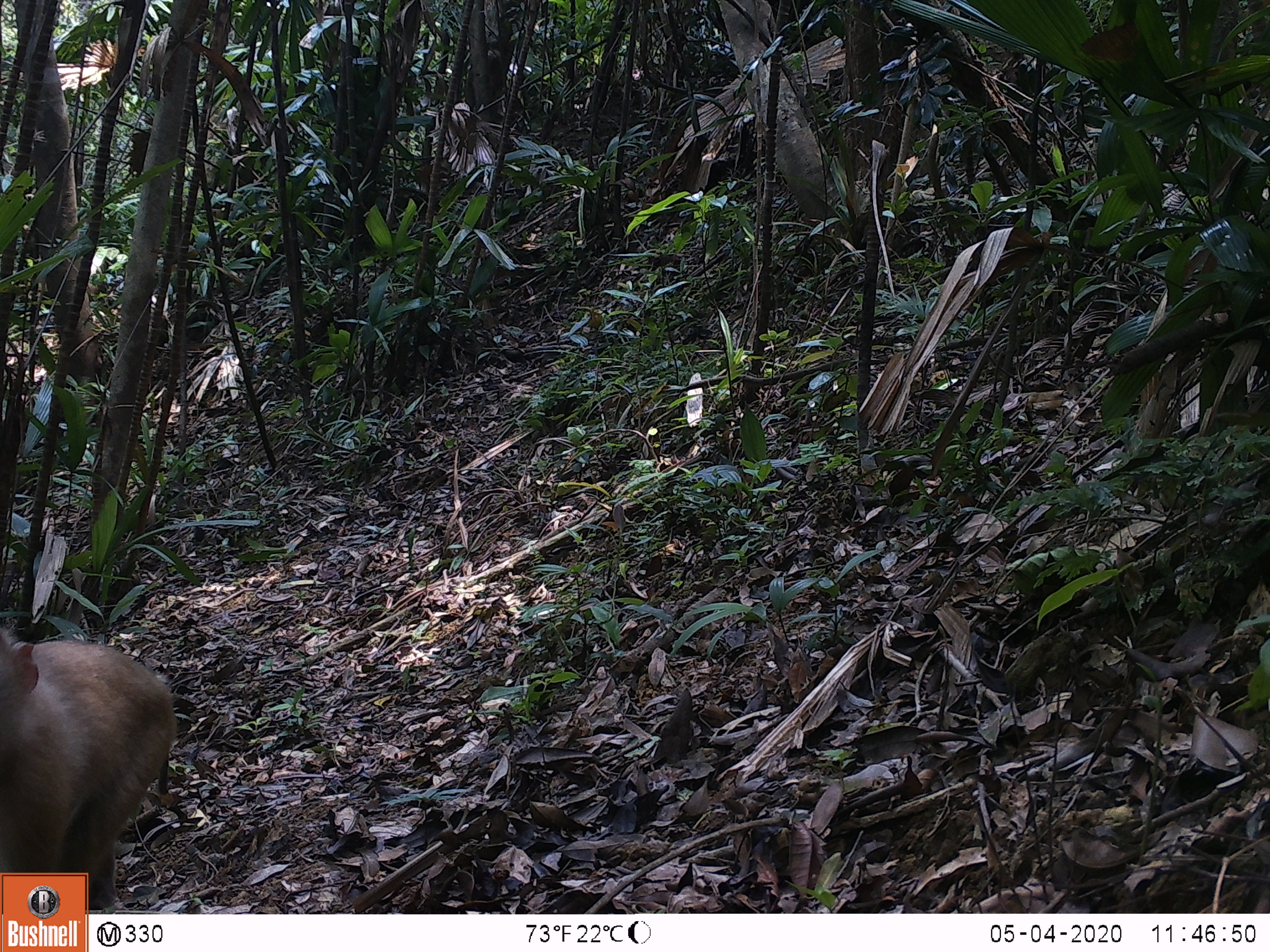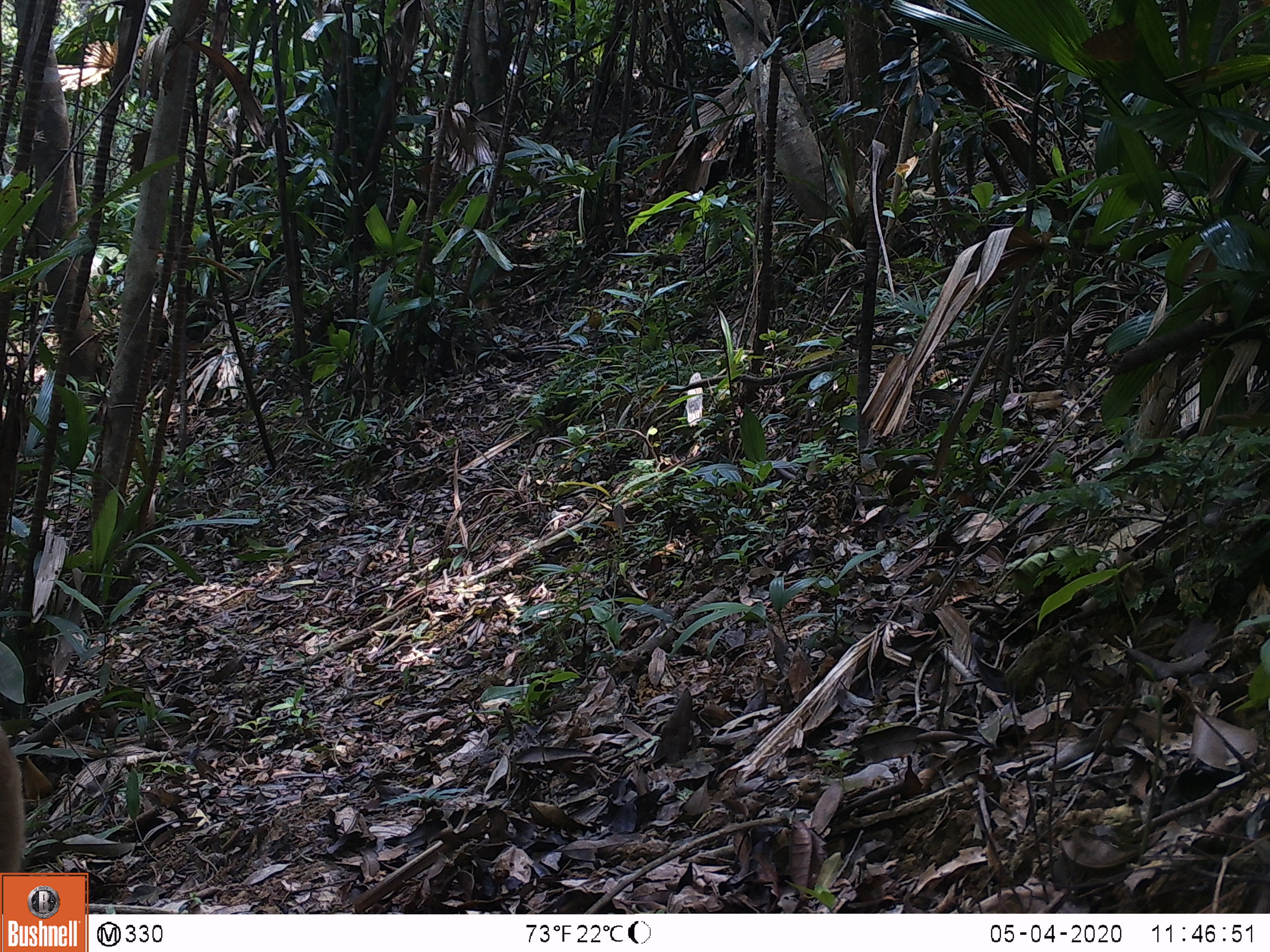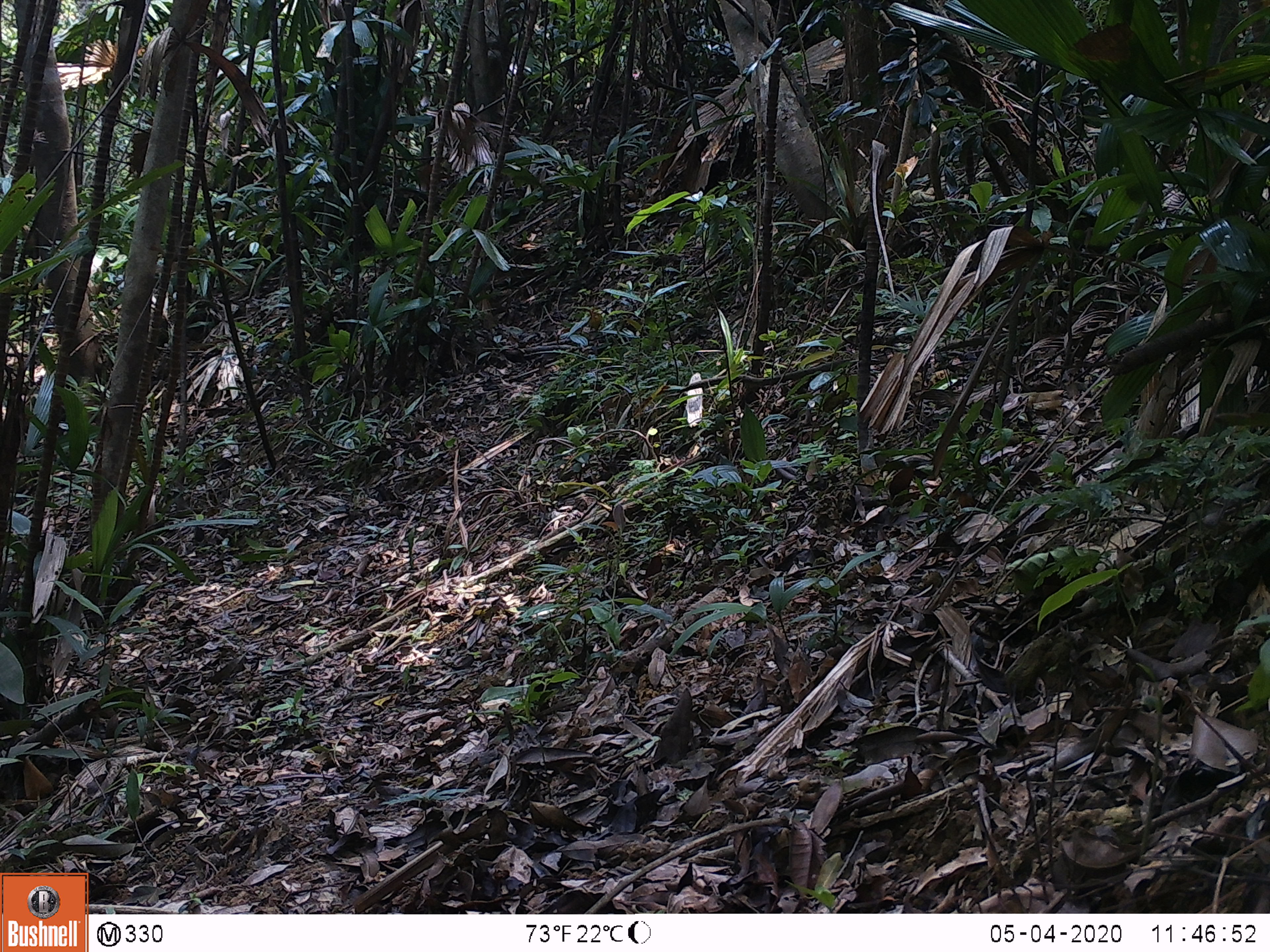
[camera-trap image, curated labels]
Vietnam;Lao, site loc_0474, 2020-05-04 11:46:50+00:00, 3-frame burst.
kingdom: Animalia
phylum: Chordata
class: Mammalia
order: Primates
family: Cercopithecidae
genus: Macaca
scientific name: Macaca nemestrina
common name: pig-tailed macaque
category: pig tailed macaque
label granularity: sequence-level